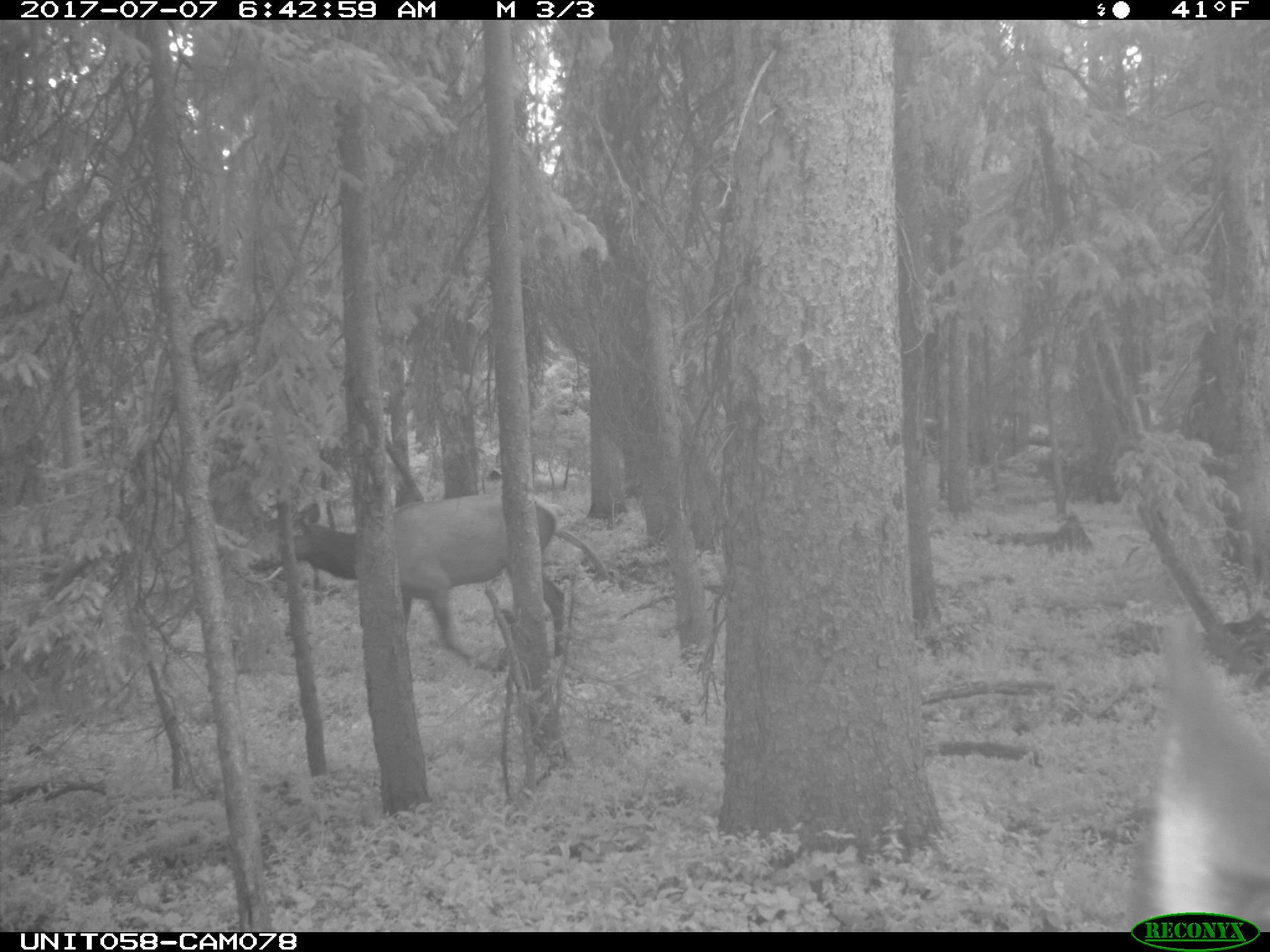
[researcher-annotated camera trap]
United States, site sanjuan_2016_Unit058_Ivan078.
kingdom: Animalia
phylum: Chordata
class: Mammalia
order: Artiodactyla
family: Cervidae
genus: Cervus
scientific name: Cervus elaphus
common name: red deer